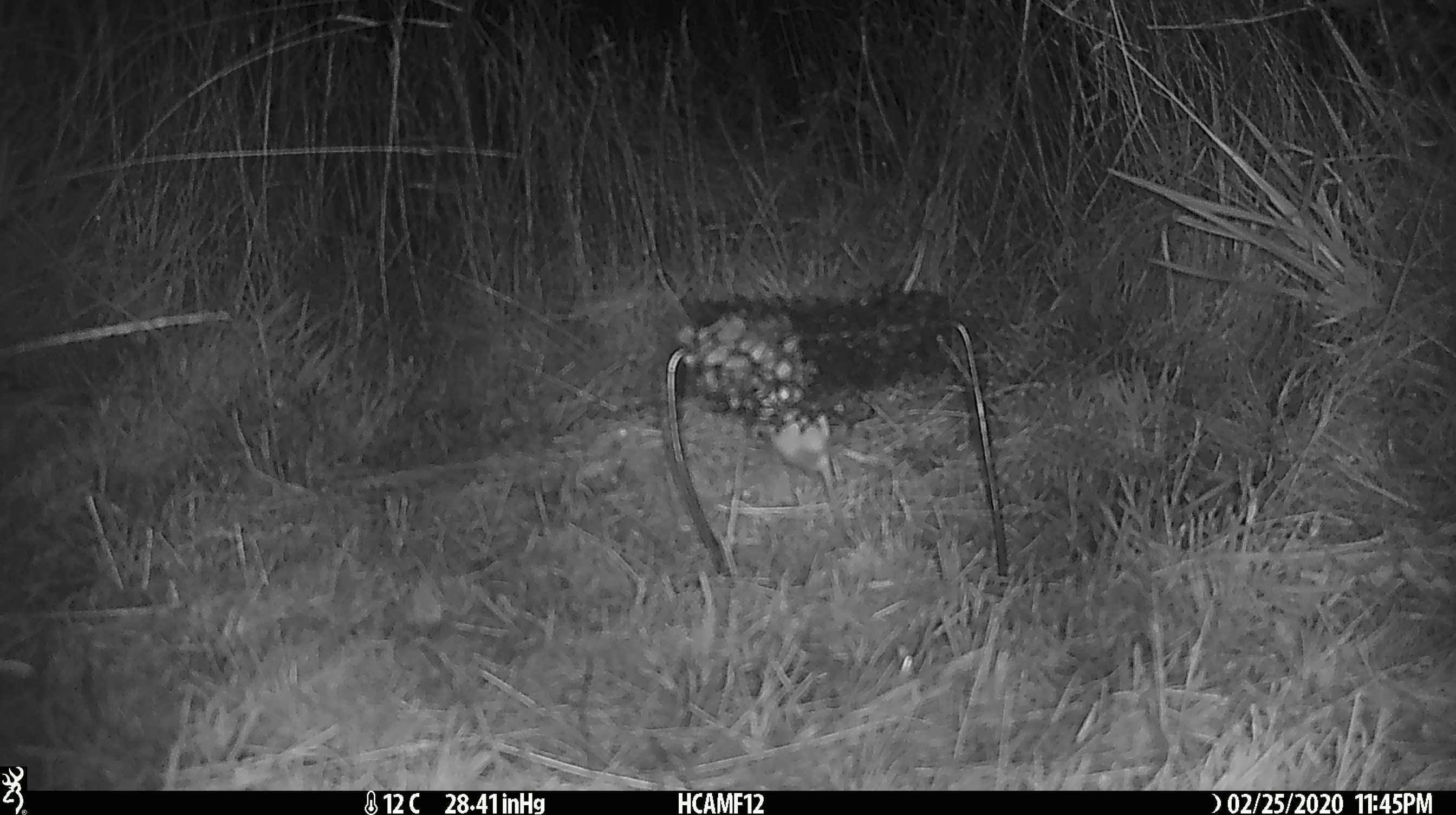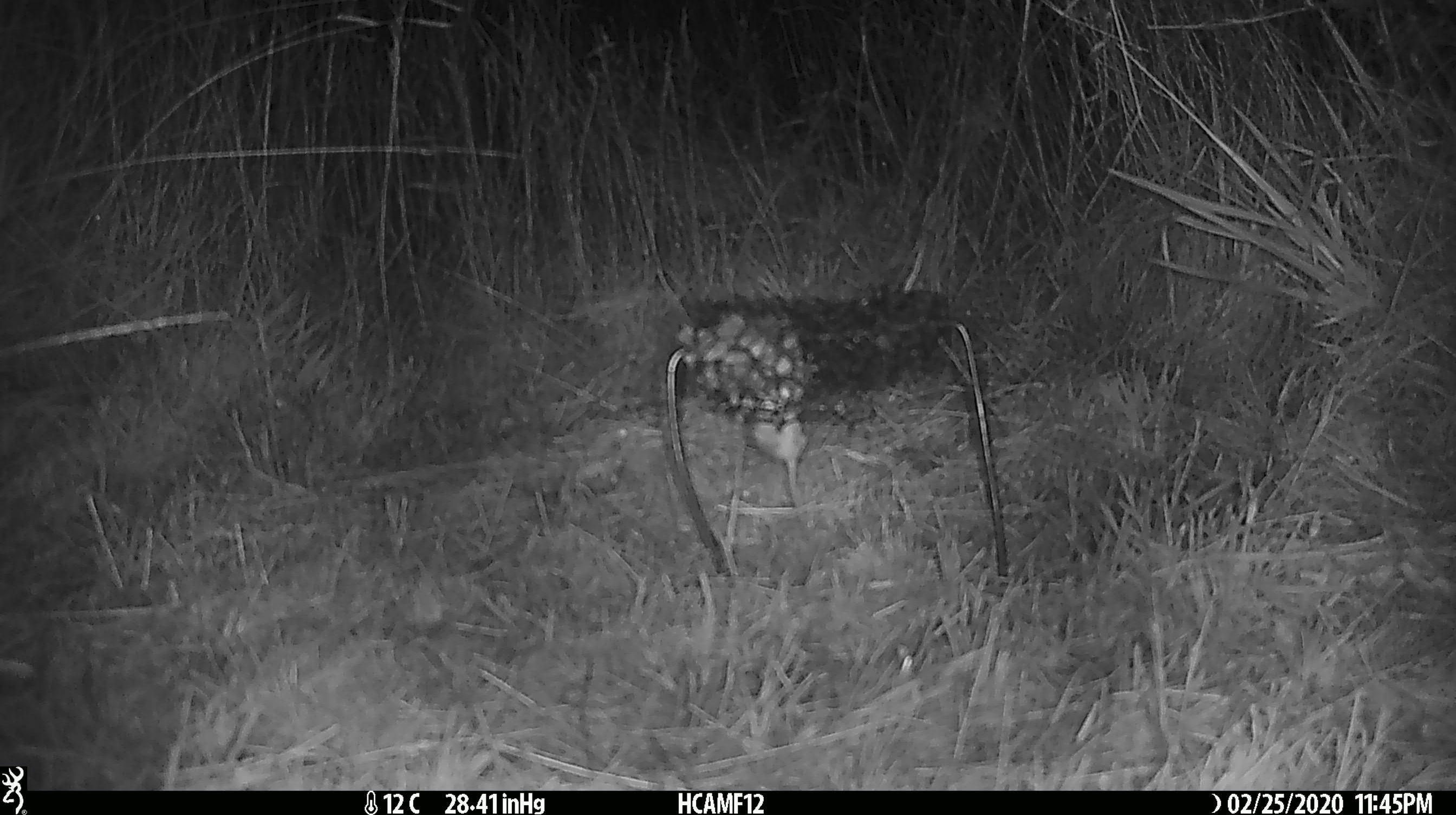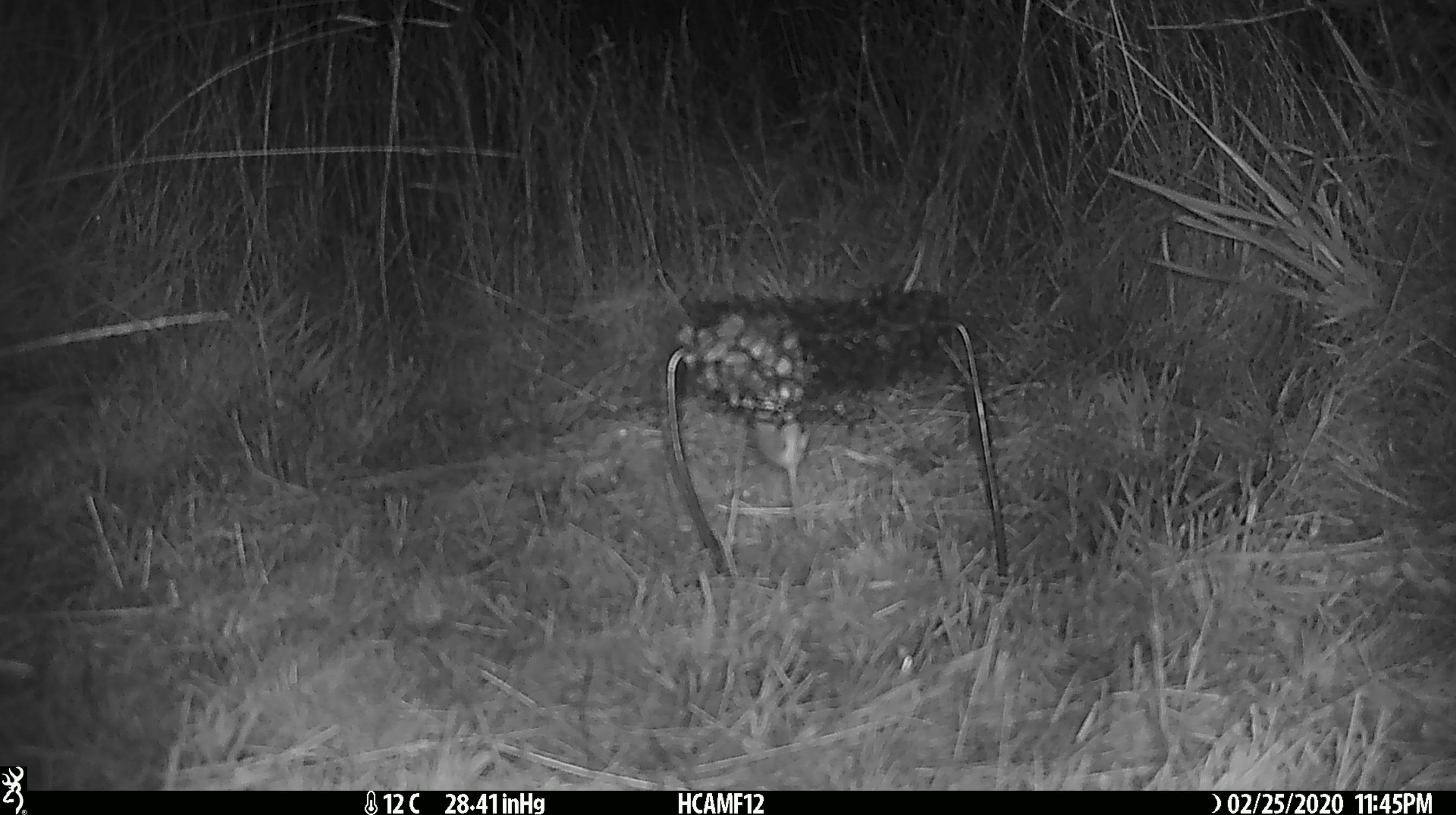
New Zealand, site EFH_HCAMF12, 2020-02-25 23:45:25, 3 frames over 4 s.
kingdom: Animalia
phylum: Chordata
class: Mammalia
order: Rodentia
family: Muridae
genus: Mus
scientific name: Mus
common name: mouse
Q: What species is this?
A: Mouse (Mus).